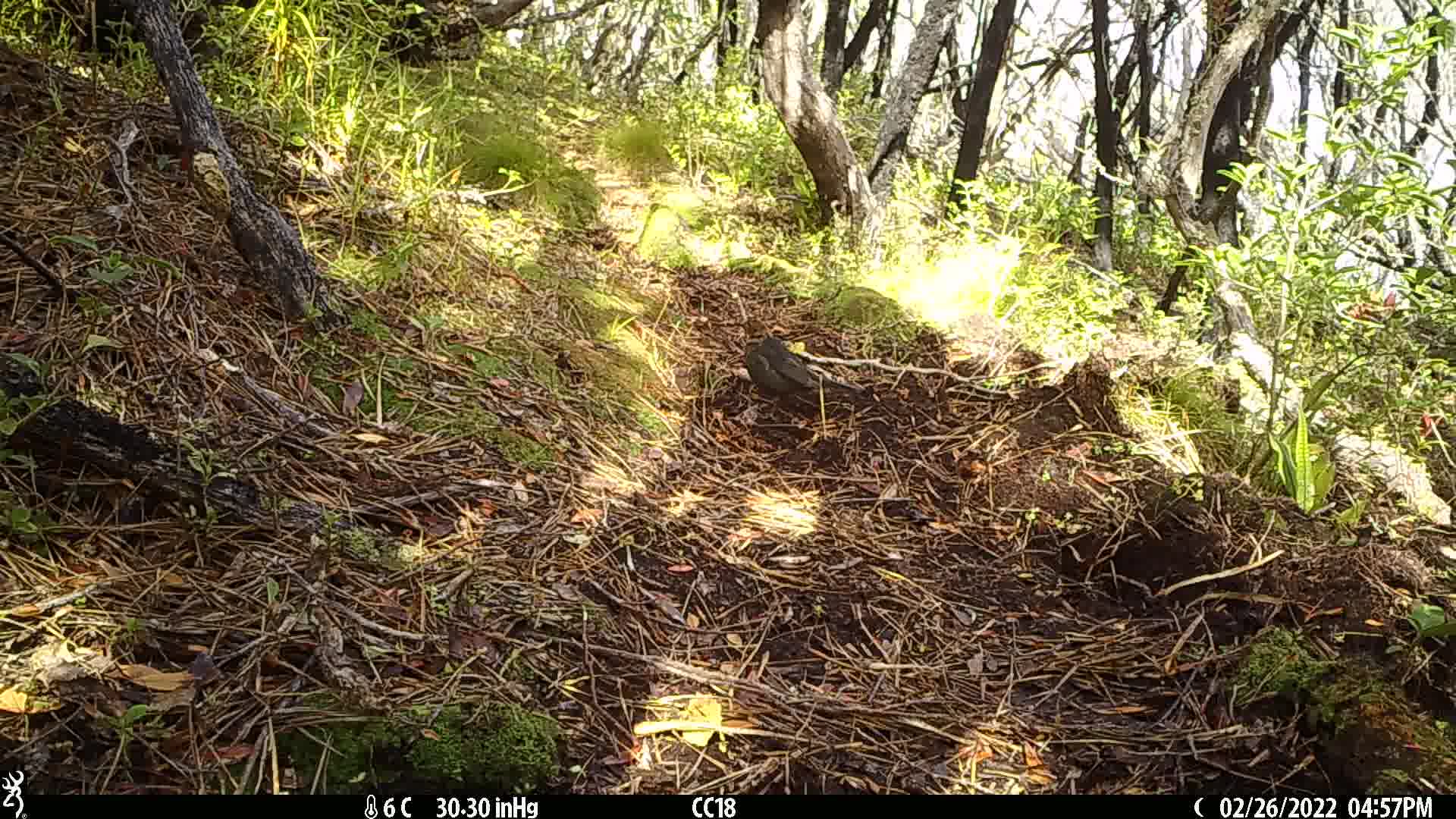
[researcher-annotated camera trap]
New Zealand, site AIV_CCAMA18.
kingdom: Animalia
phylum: Chordata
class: Aves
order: Passeriformes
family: Turdidae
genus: Turdus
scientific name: Turdus merula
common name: eurasian blackbird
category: blackbird